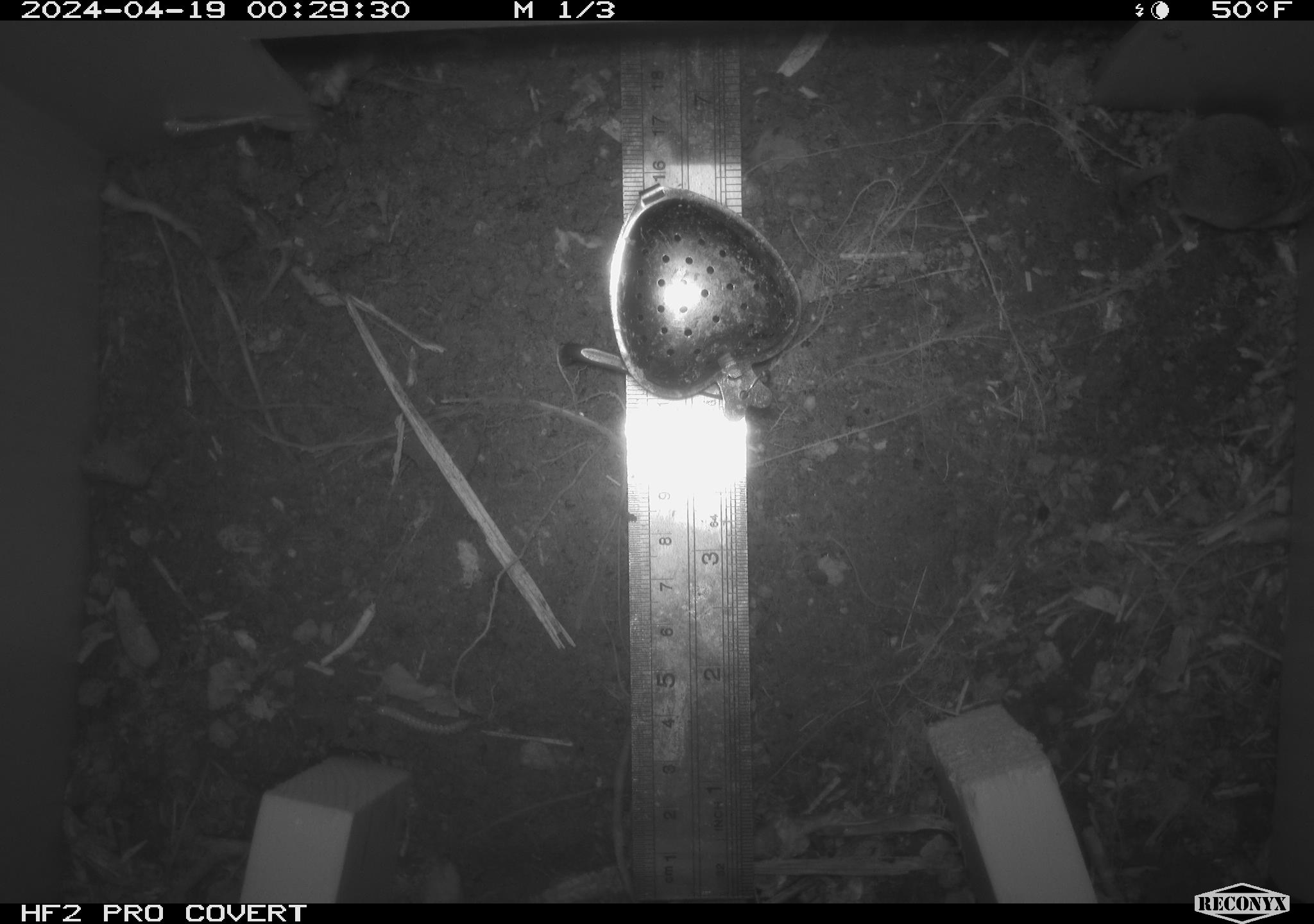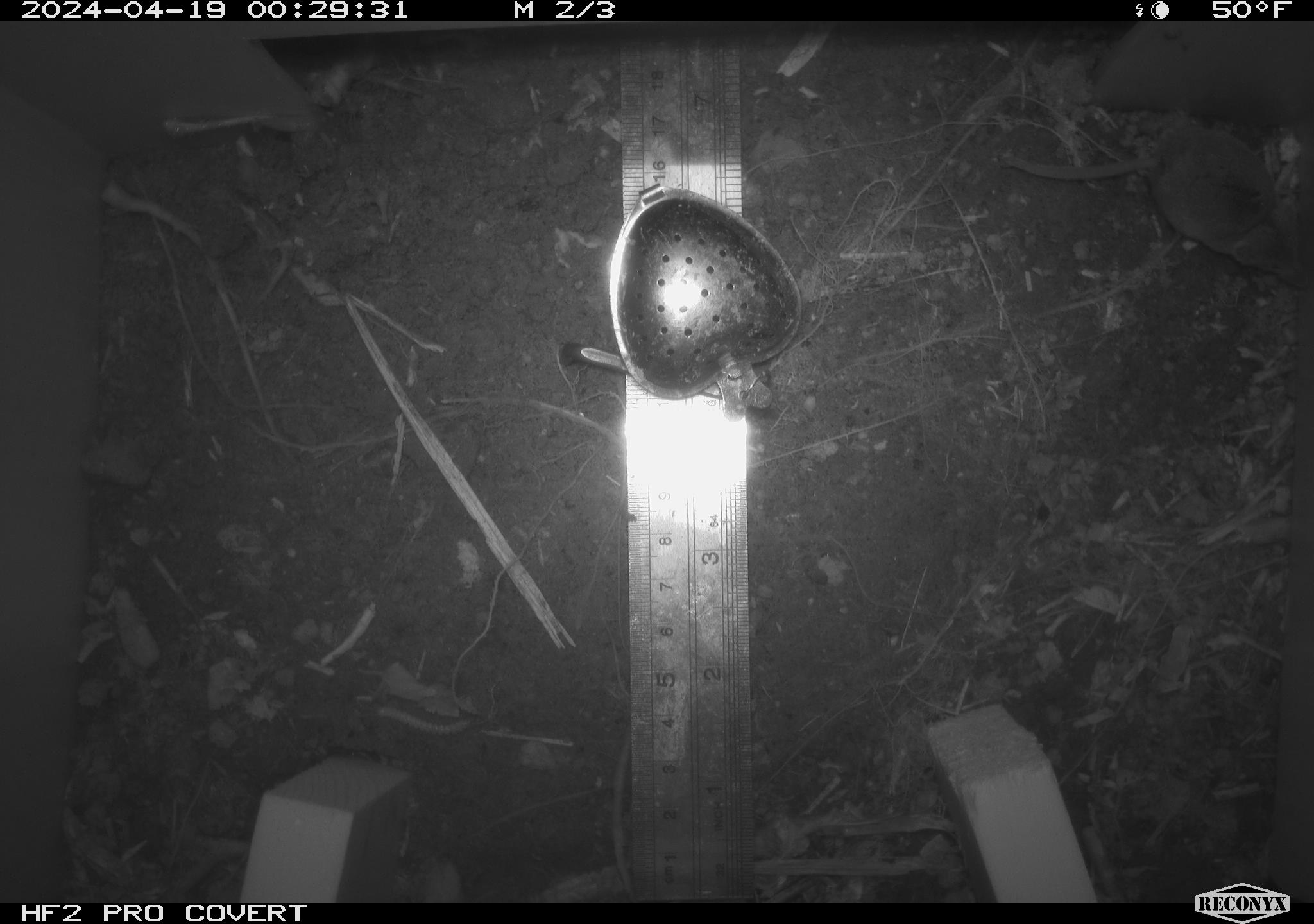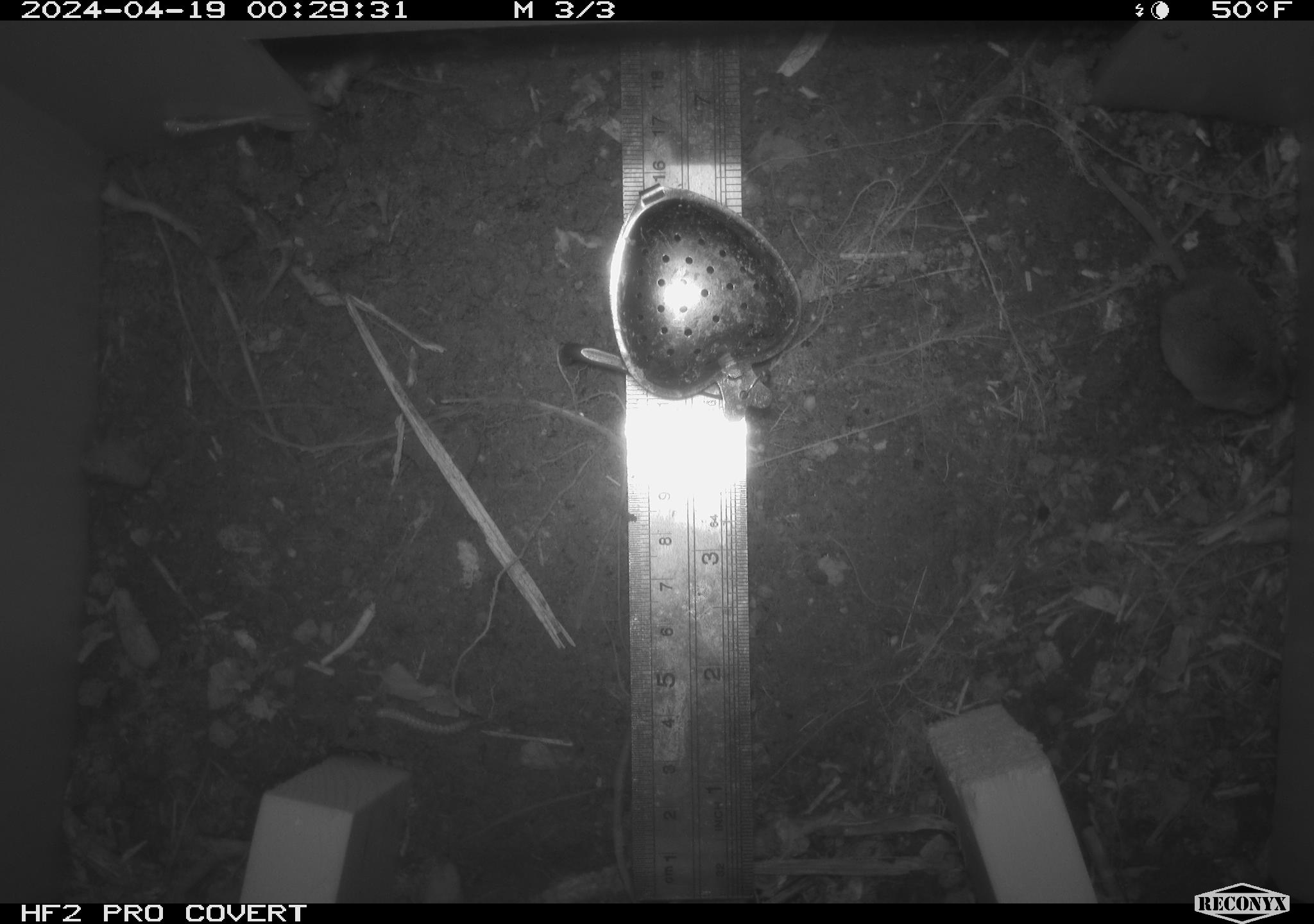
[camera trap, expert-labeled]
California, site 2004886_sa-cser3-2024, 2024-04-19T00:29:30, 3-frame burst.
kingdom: Animalia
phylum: Chordata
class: Mammalia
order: Eulipotyphla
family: Soricidae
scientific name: Soricidae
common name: shrews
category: soricidae family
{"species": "soricidae family (shrews) (Soricidae)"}